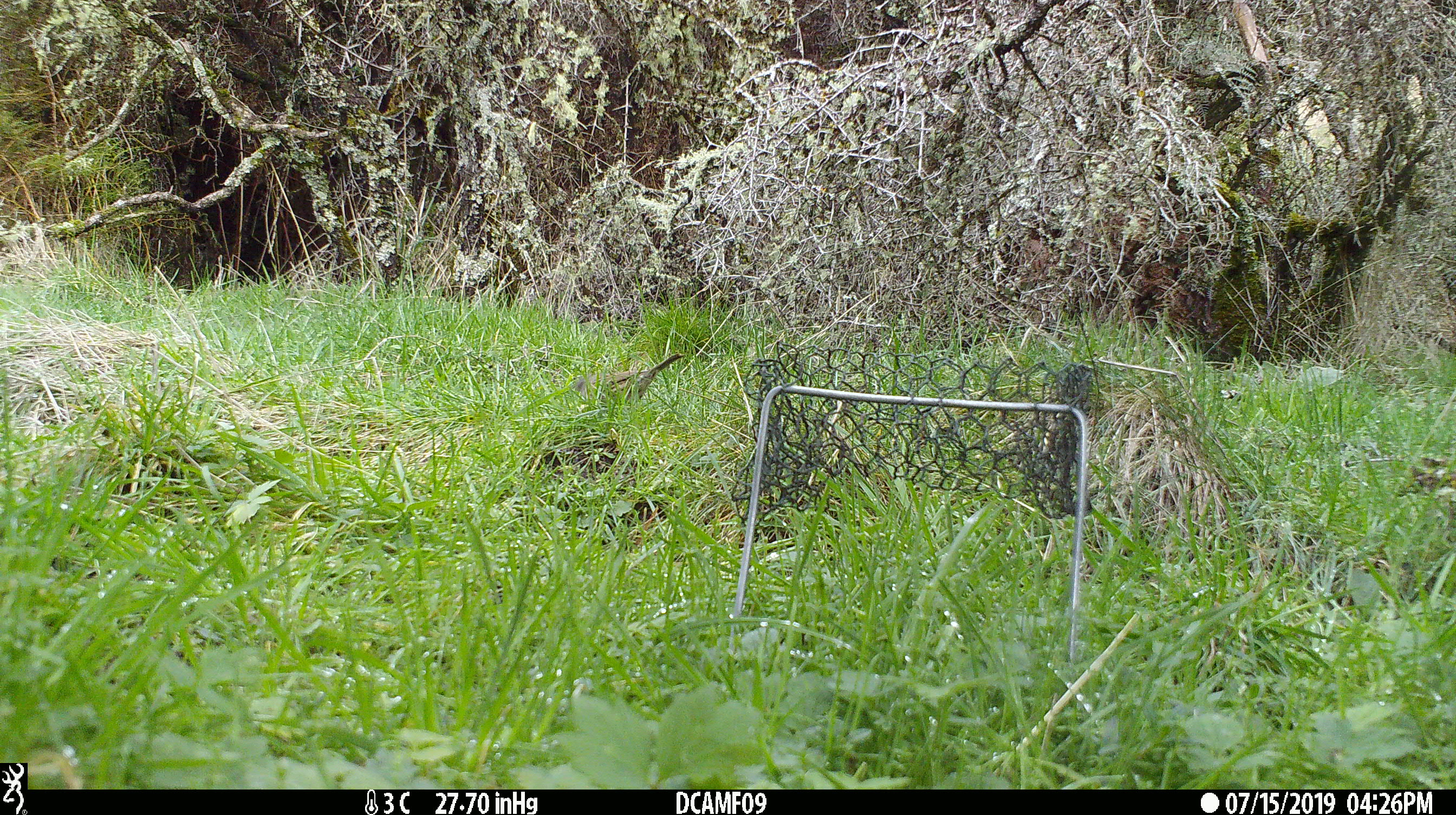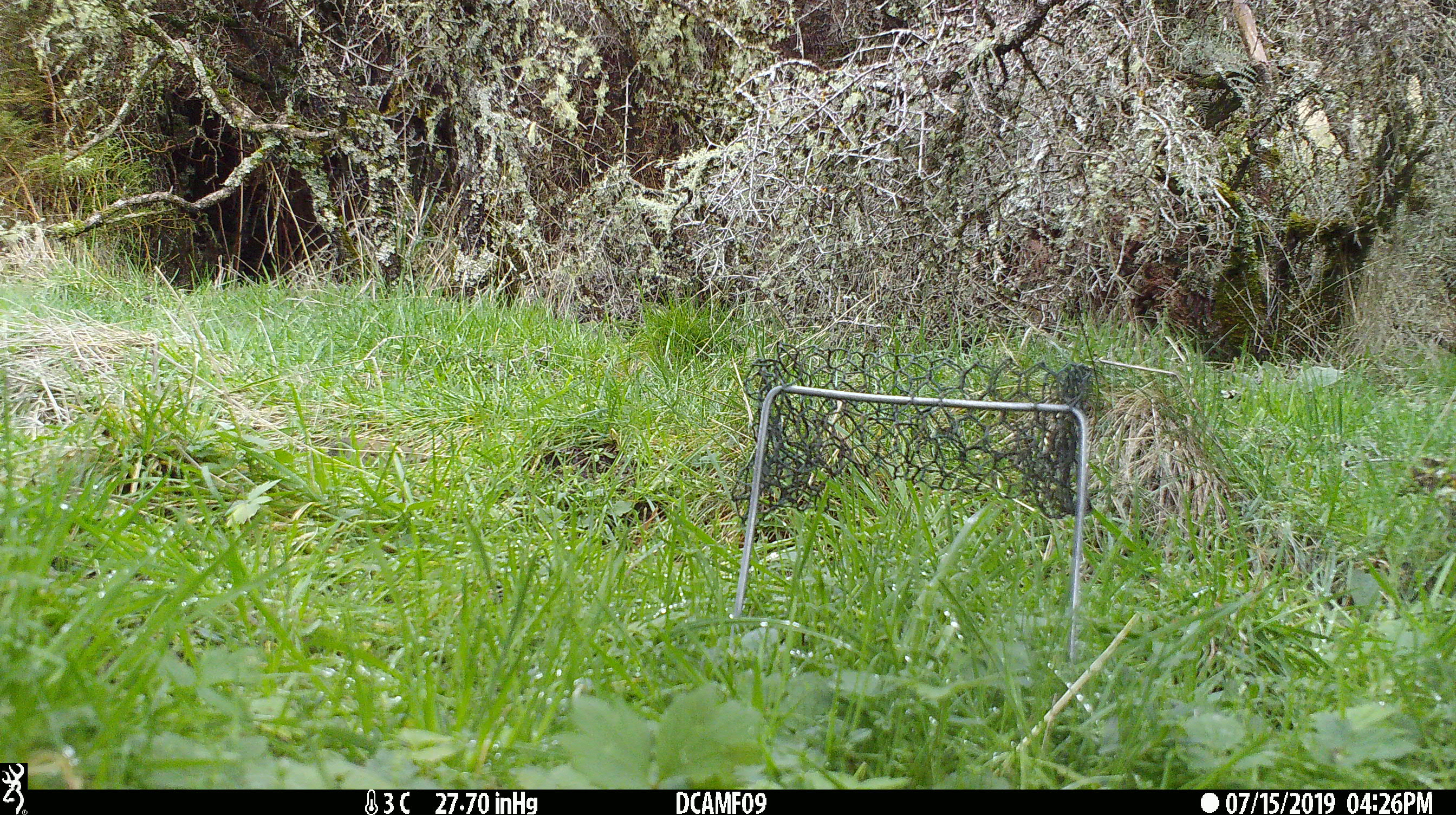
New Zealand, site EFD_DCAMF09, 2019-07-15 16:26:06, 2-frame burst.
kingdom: Animalia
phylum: Chordata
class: Aves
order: Passeriformes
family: Prunellidae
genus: Prunella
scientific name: Prunella modularis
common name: dunnock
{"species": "dunnock (Prunella modularis)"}